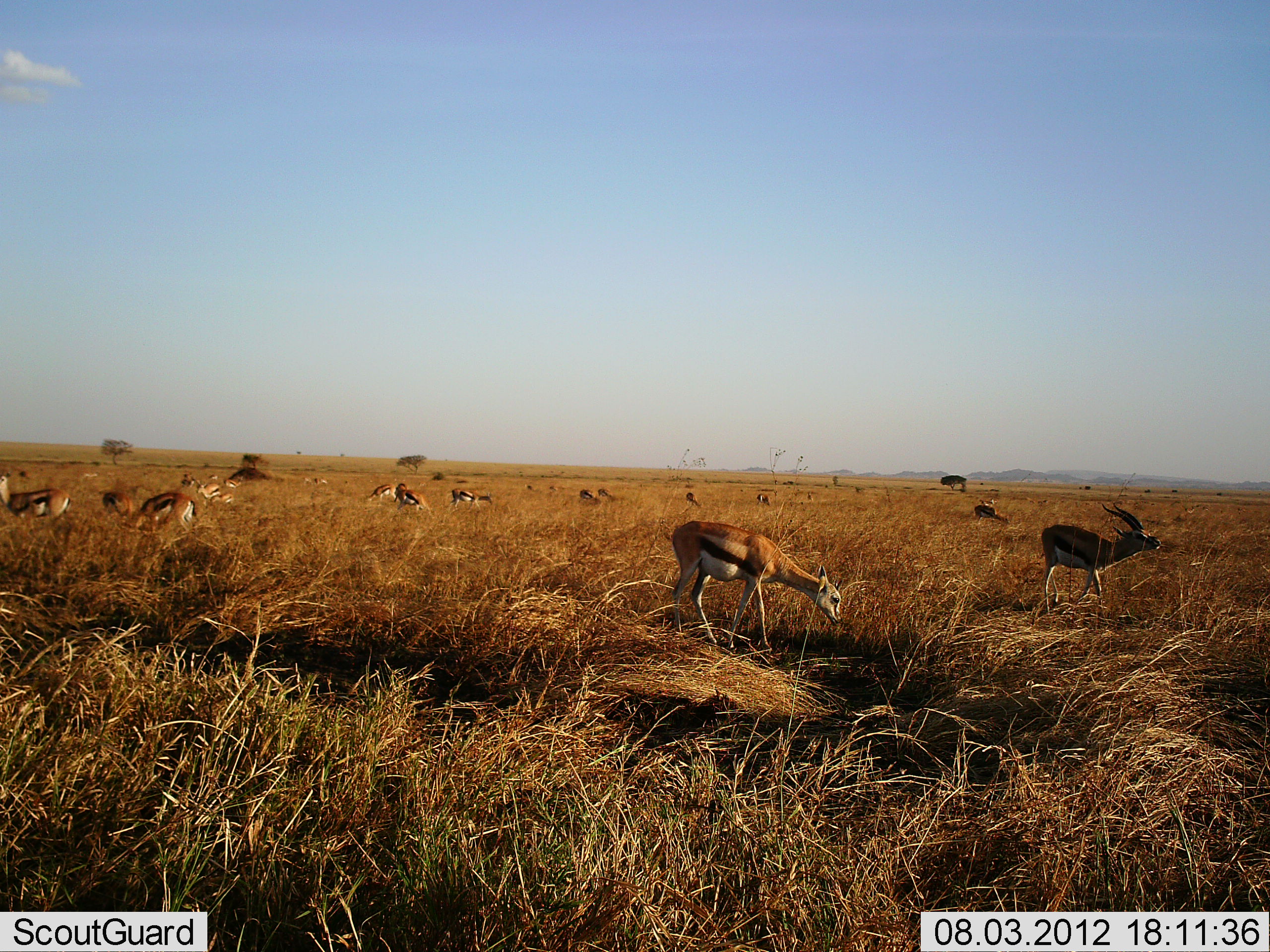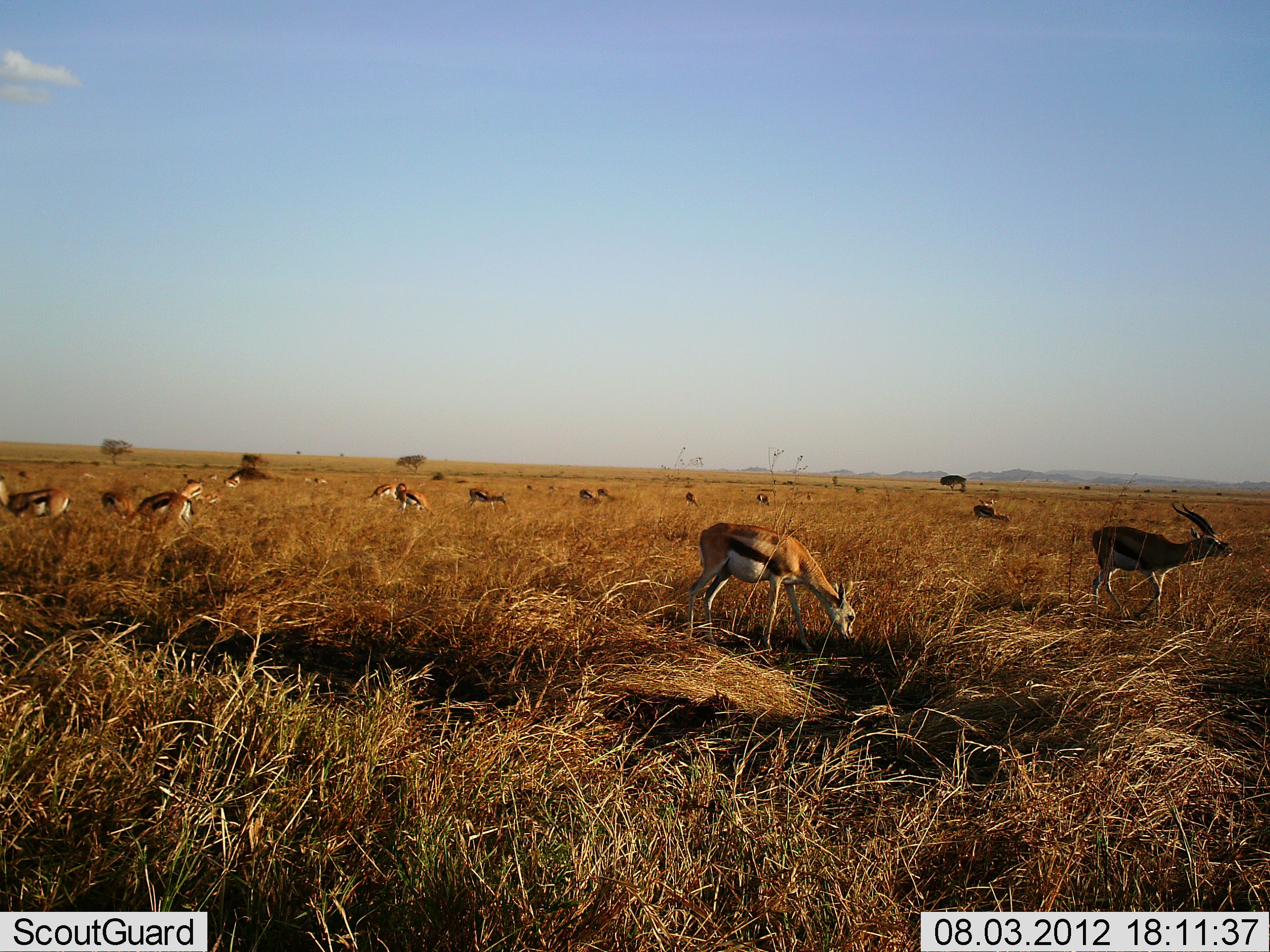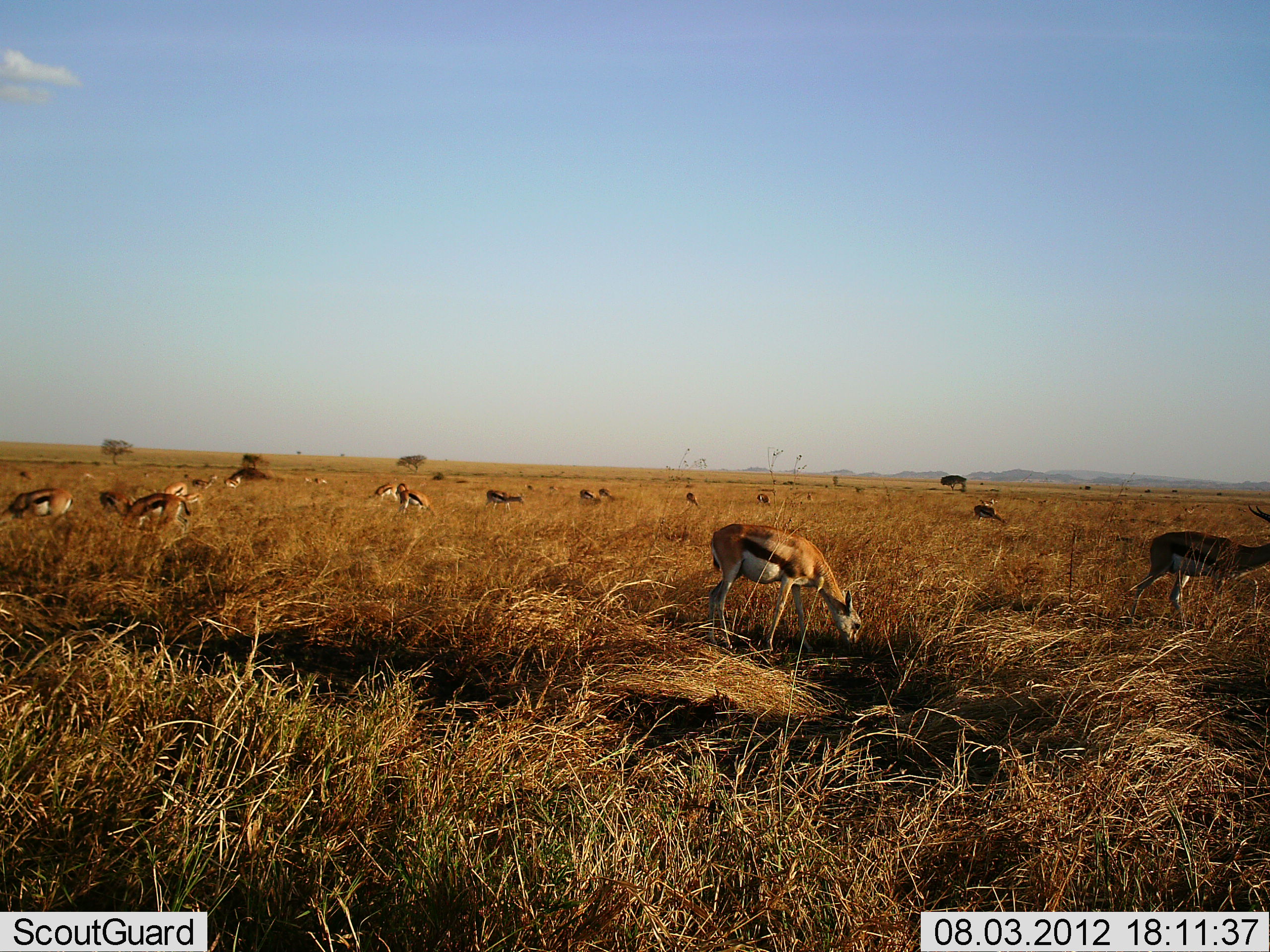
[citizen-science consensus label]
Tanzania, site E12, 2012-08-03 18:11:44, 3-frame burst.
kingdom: Animalia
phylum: Chordata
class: Mammalia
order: Artiodactyla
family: Bovidae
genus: Eudorcas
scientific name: Eudorcas thomsonii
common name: thomson's gazelle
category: gazellethomsons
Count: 11-50.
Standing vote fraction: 60%.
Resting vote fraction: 20%.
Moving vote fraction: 50%.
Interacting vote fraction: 0%.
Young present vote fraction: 0%.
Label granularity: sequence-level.